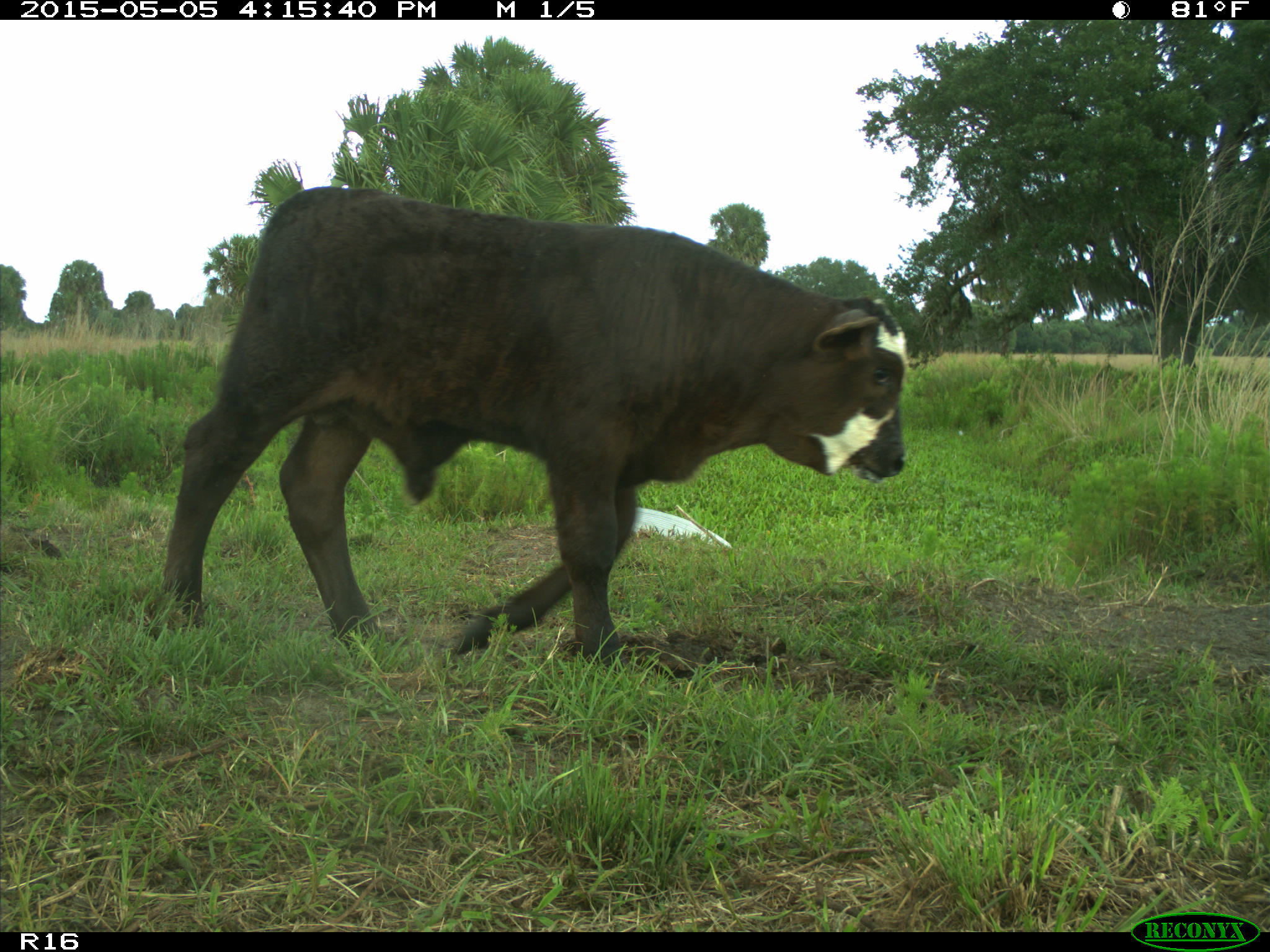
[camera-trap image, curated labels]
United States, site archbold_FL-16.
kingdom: Animalia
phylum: Chordata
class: Mammalia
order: Artiodactyla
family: Bovidae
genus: Bos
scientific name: Bos taurus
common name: domestic cow